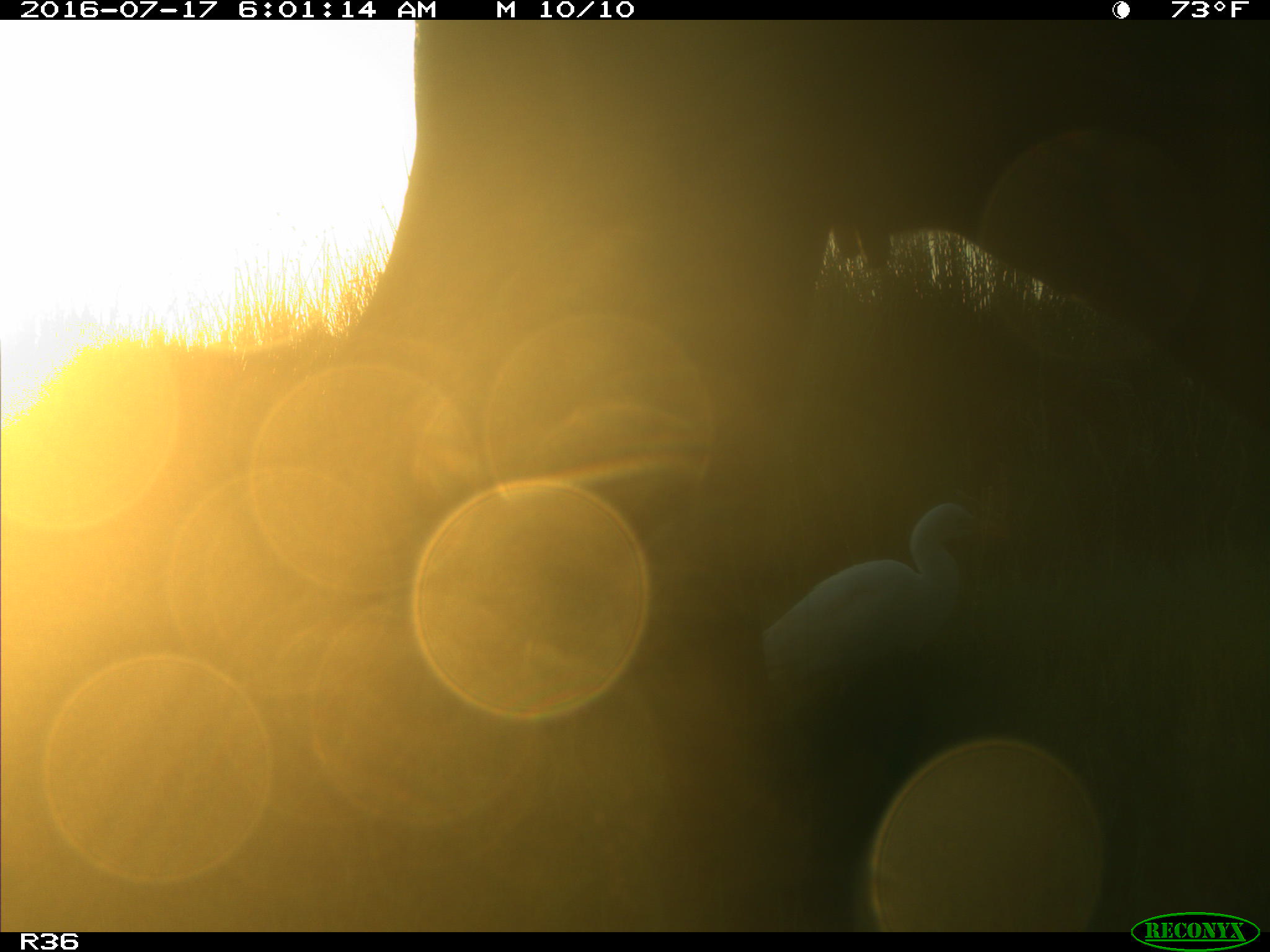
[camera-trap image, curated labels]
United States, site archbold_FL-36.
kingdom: Animalia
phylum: Chordata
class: Mammalia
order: Artiodactyla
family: Bovidae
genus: Bos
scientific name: Bos taurus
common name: domestic cow